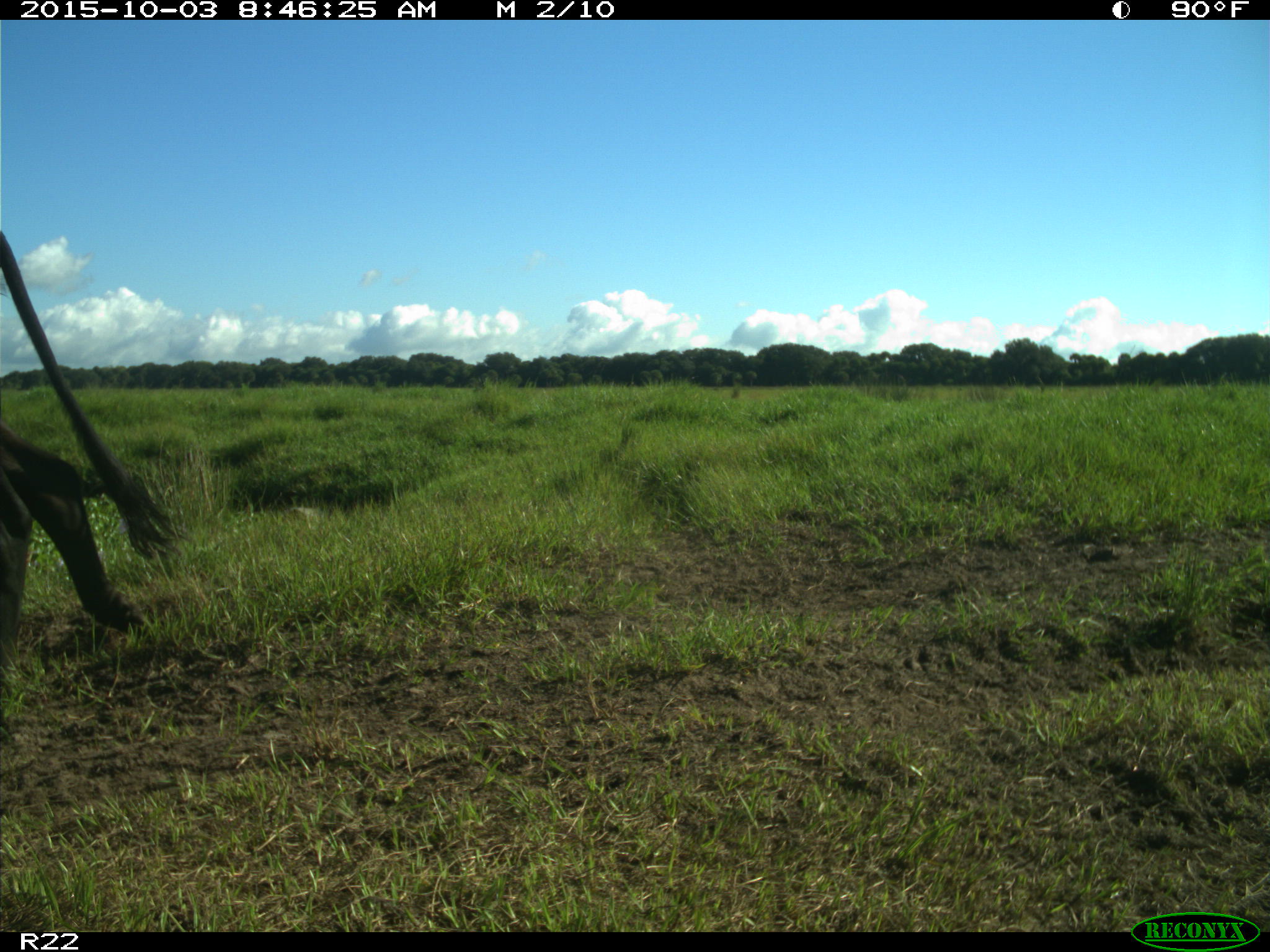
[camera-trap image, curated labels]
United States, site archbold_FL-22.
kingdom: Animalia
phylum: Chordata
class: Mammalia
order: Artiodactyla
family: Bovidae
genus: Bos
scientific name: Bos taurus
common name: domestic cow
Bos taurus (domestic cow).